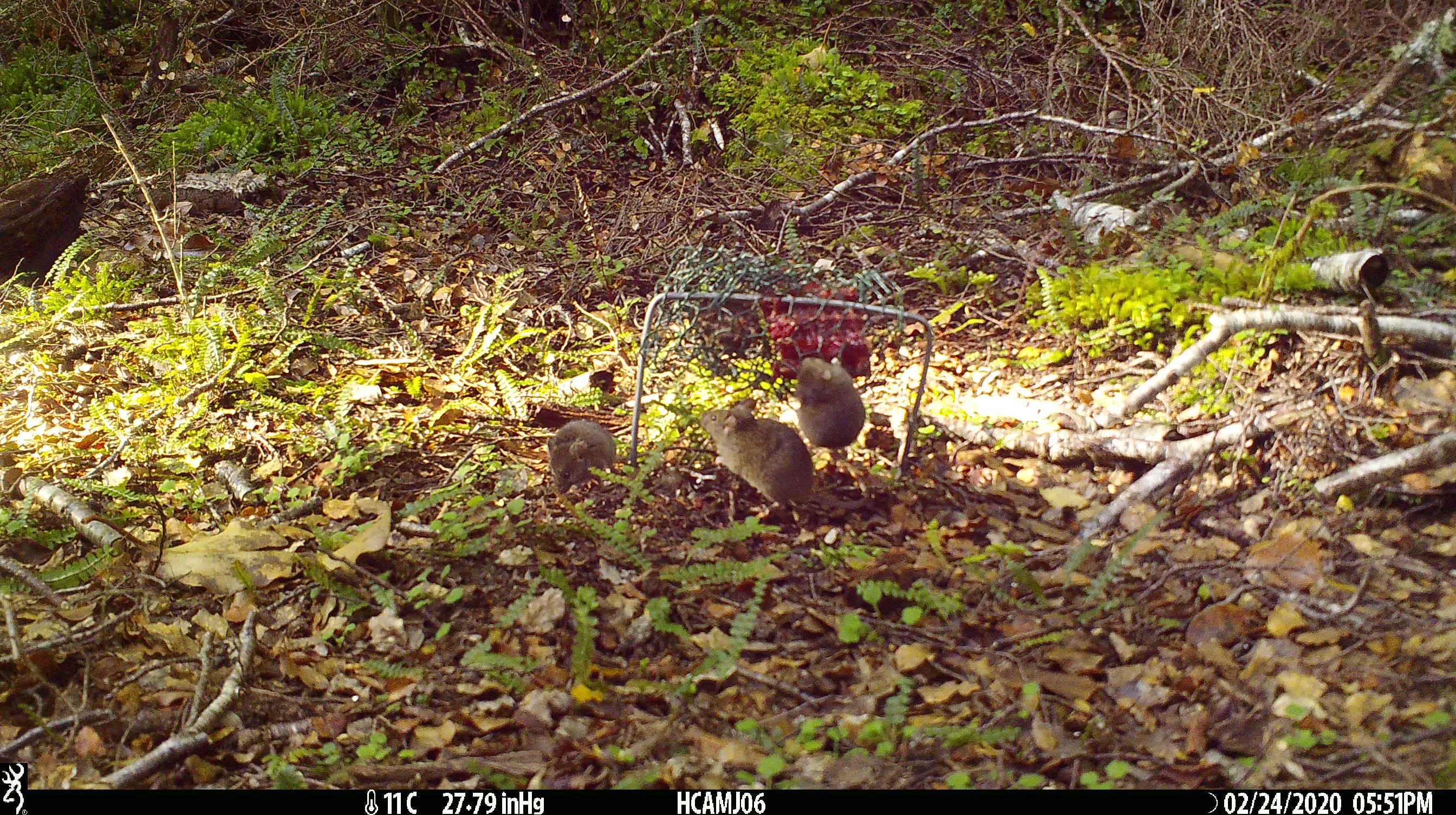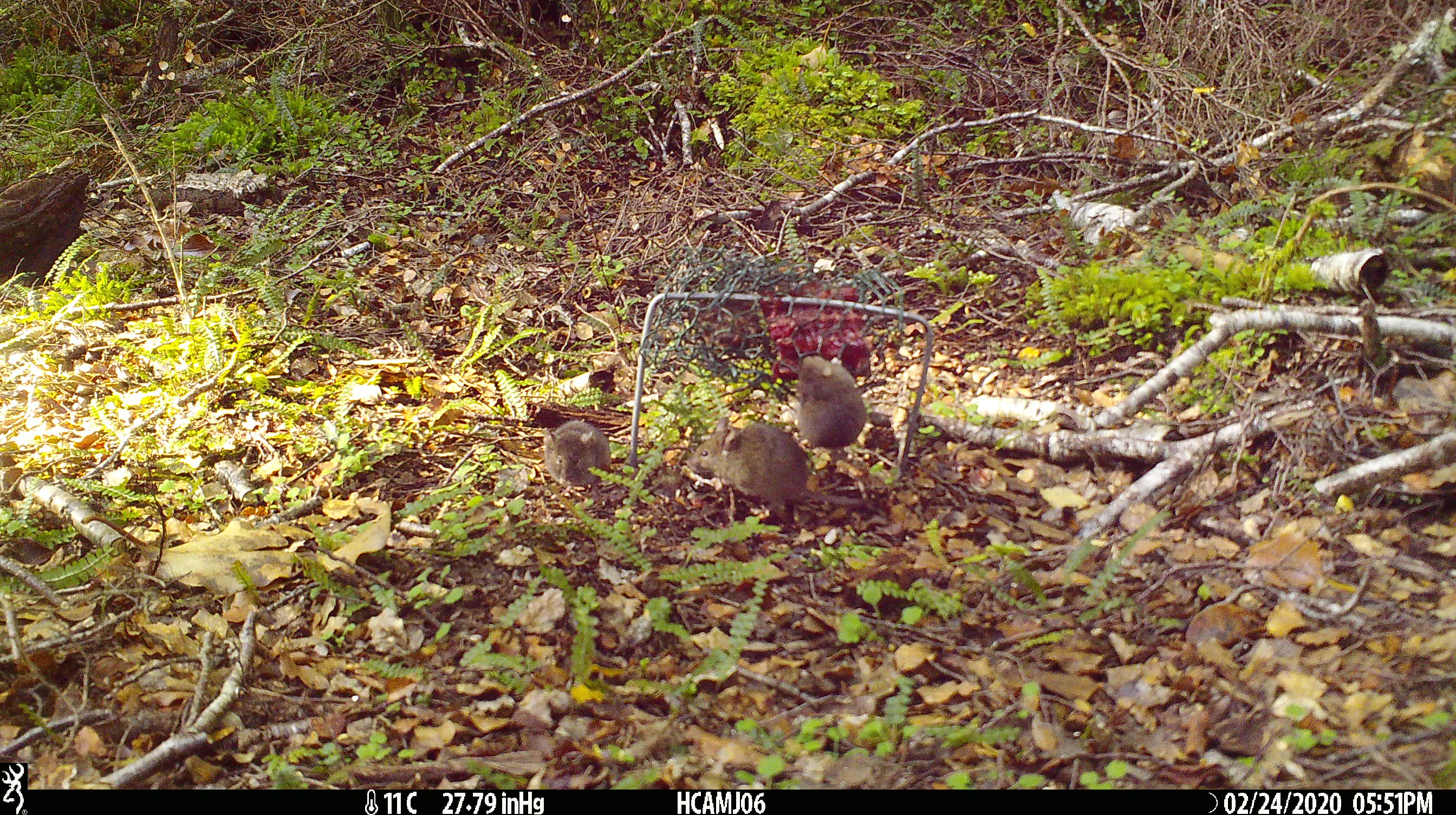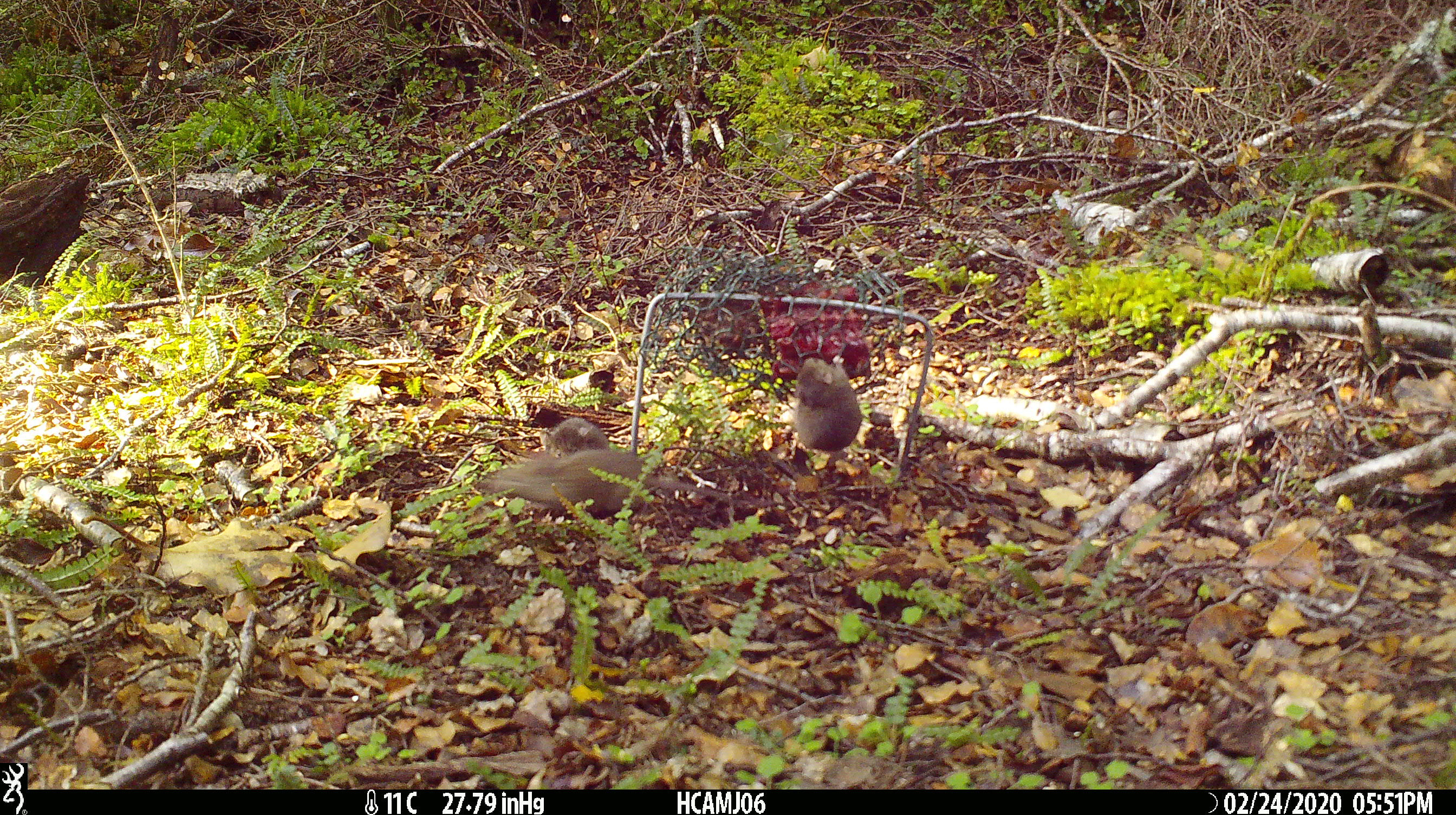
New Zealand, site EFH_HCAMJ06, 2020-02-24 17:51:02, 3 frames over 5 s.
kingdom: Animalia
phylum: Chordata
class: Mammalia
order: Rodentia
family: Muridae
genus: Mus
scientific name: Mus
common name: mouse